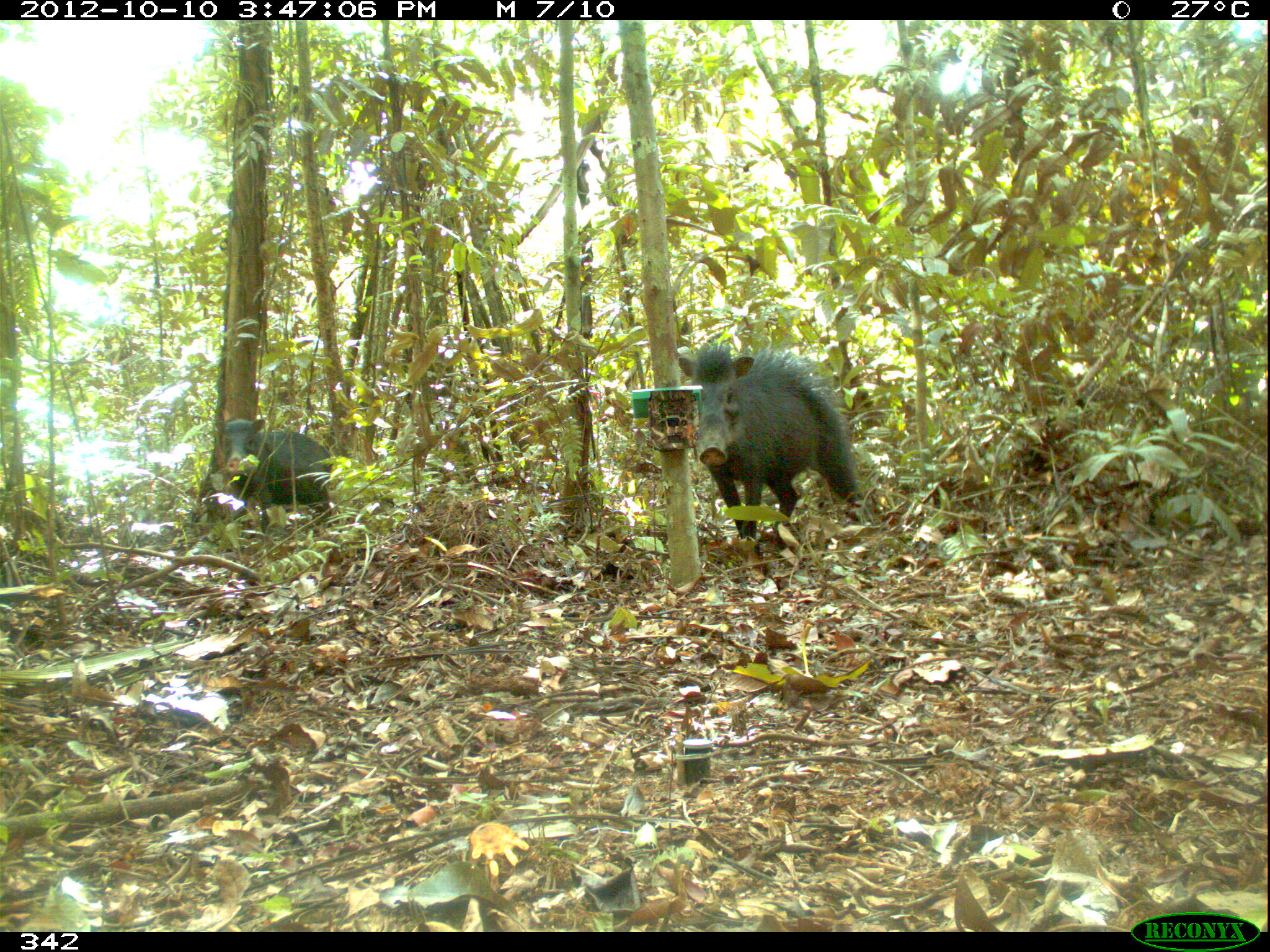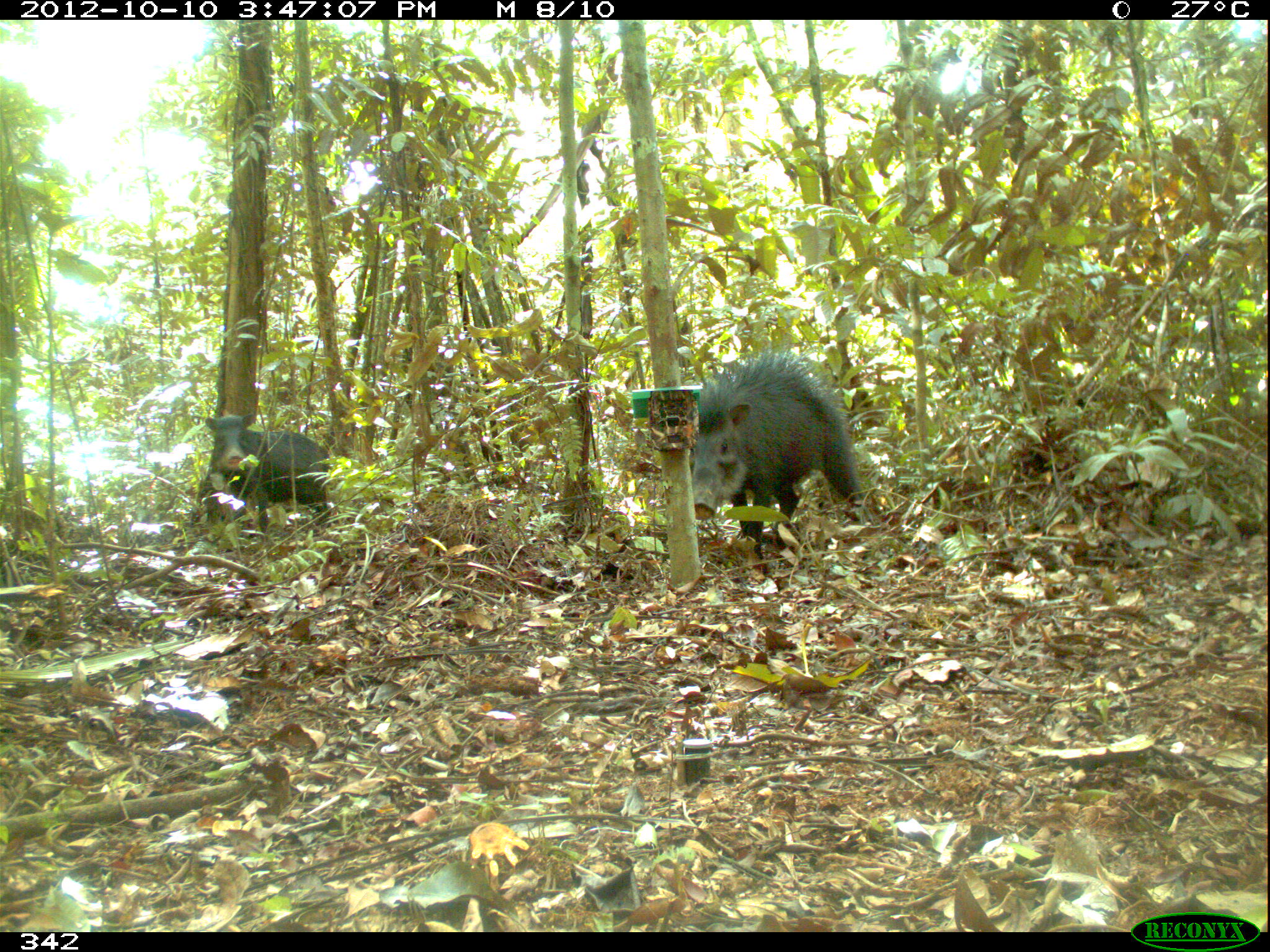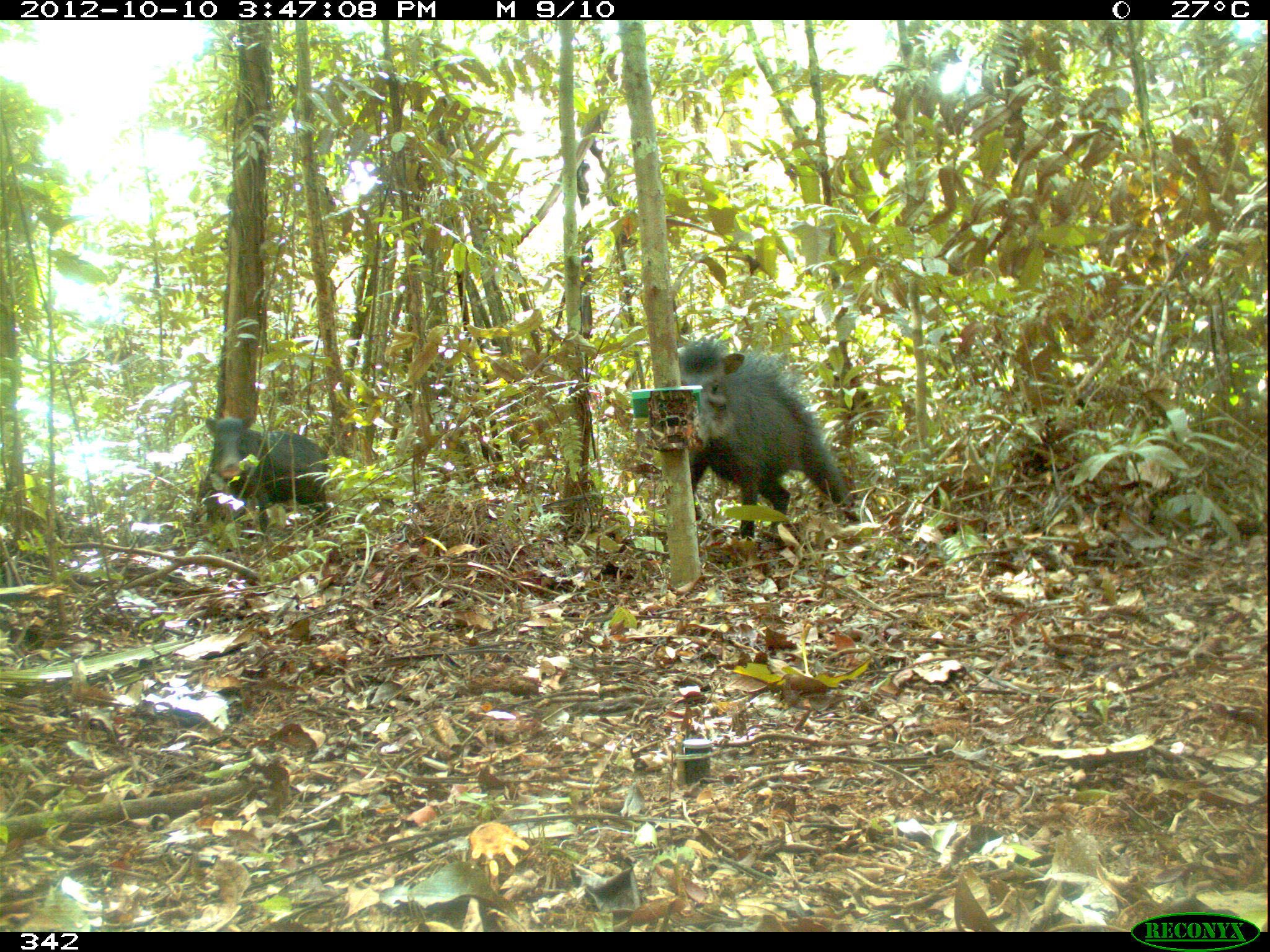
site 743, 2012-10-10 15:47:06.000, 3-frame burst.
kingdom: Animalia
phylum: Chordata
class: Mammalia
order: Artiodactyla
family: Tayassuidae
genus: Tayassu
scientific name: Tayassu pecari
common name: white-lipped peccary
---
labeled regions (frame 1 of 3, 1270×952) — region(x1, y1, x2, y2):
tayassu pecari: region(675, 345, 862, 535); region(214, 416, 334, 523)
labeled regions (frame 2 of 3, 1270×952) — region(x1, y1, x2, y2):
tayassu pecari: region(689, 346, 863, 574); region(193, 412, 330, 526)